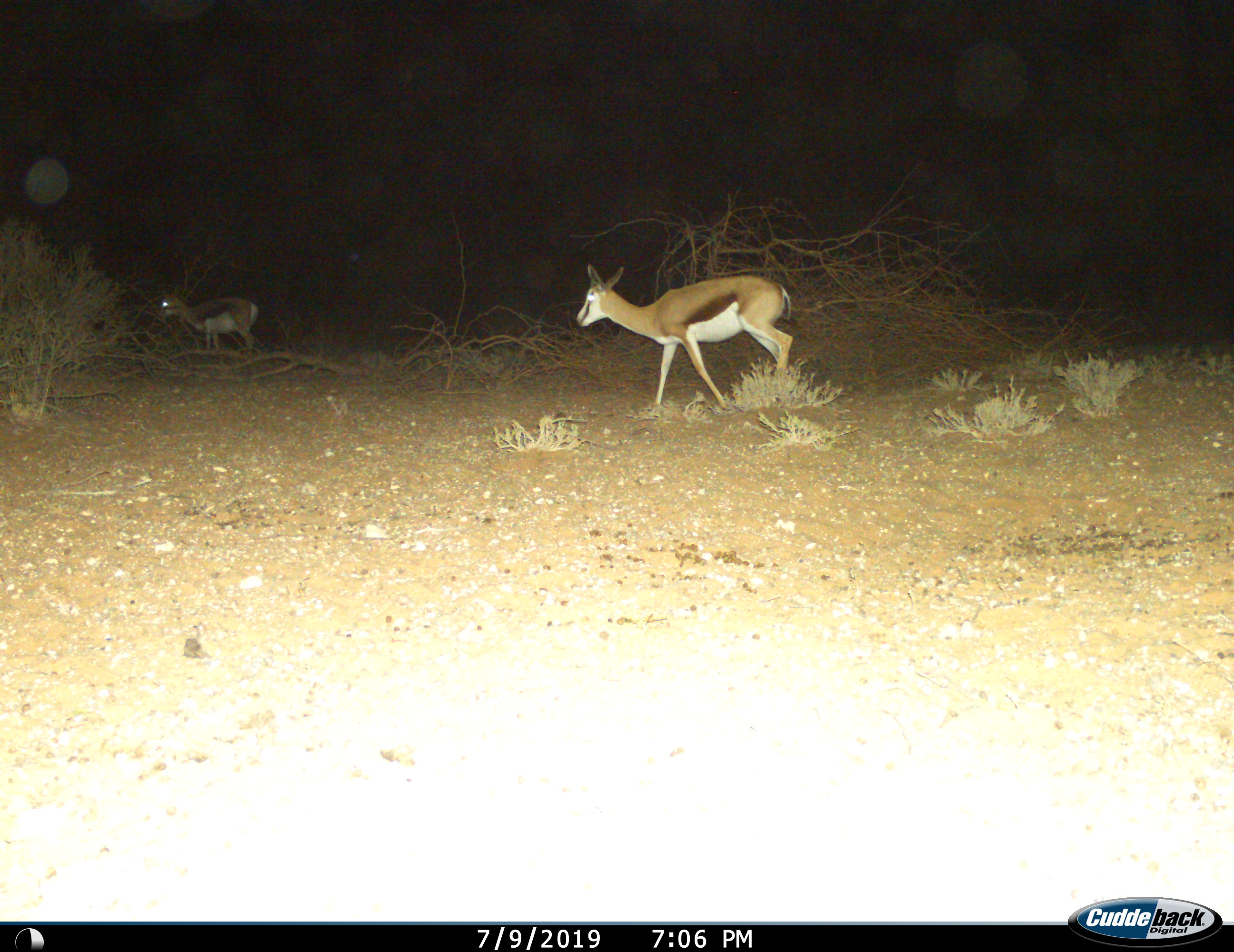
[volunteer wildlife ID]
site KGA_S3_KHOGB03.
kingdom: Animalia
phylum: Chordata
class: Mammalia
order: Artiodactyla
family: Bovidae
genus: Antidorcas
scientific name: Antidorcas marsupialis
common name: springbok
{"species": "springbok (Antidorcas marsupialis)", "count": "2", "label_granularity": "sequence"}